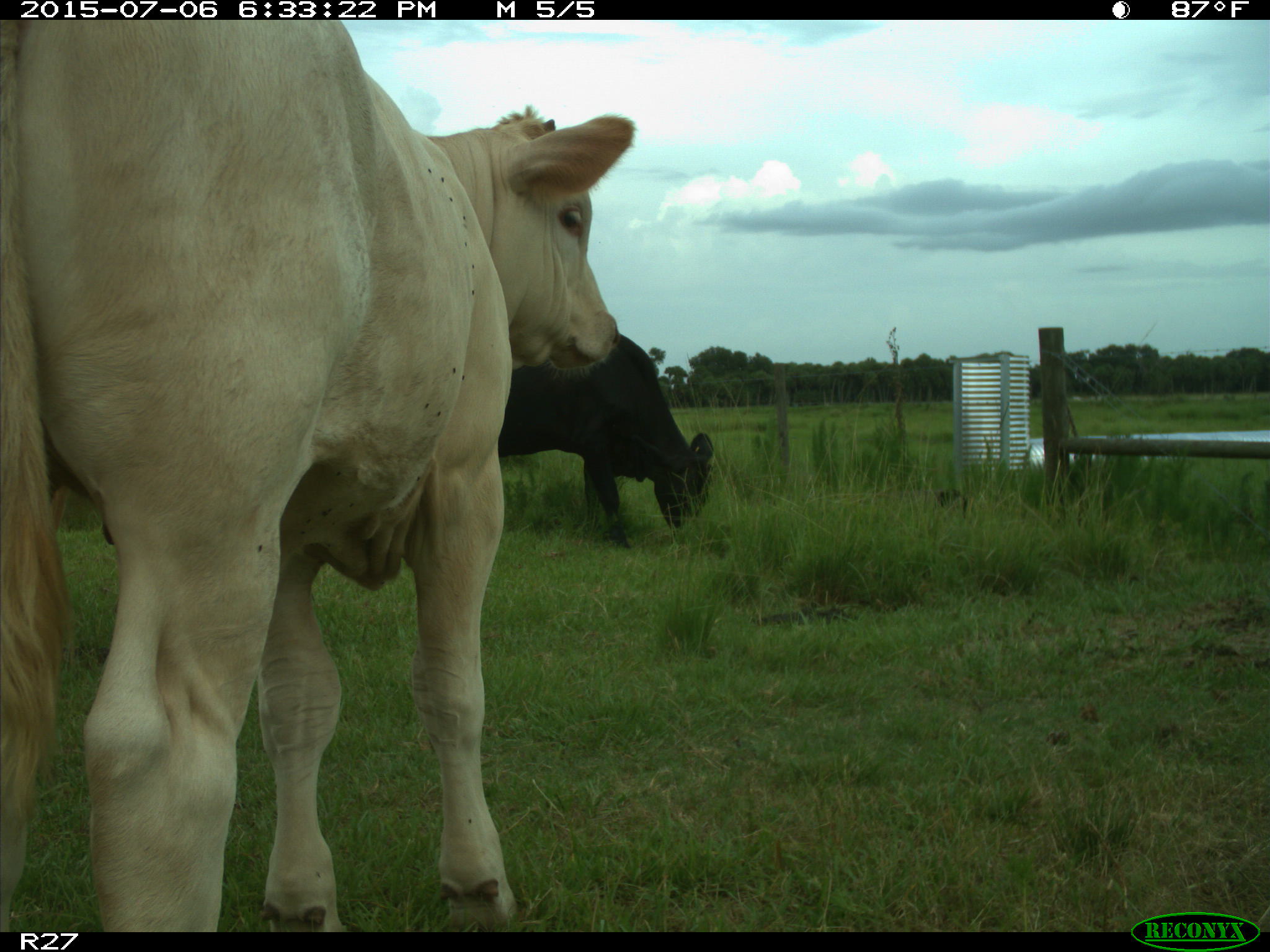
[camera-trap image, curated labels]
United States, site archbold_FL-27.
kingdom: Animalia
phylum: Chordata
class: Mammalia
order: Artiodactyla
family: Bovidae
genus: Bos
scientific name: Bos taurus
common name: domestic cow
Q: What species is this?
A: Bos taurus (domestic cow).